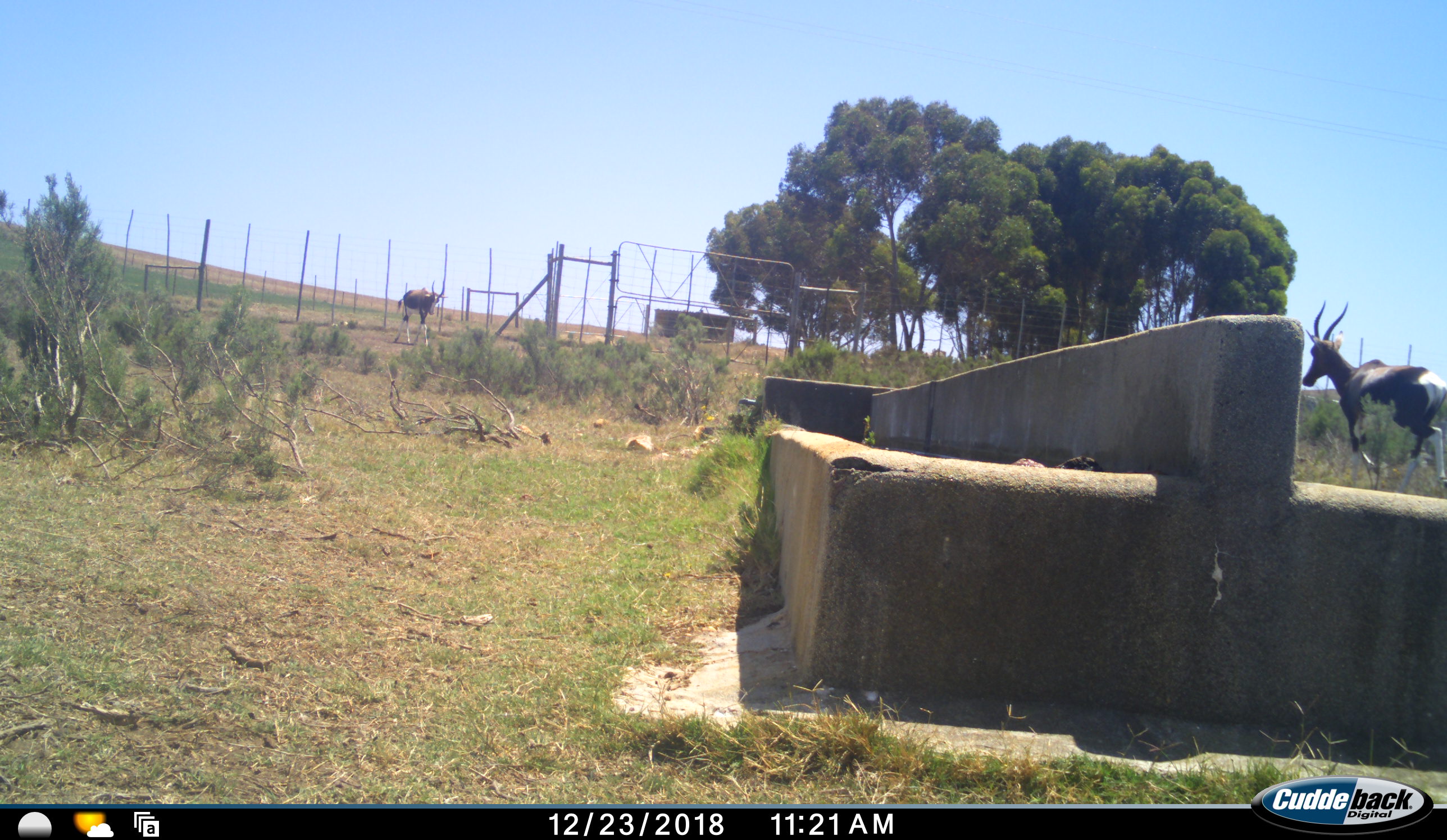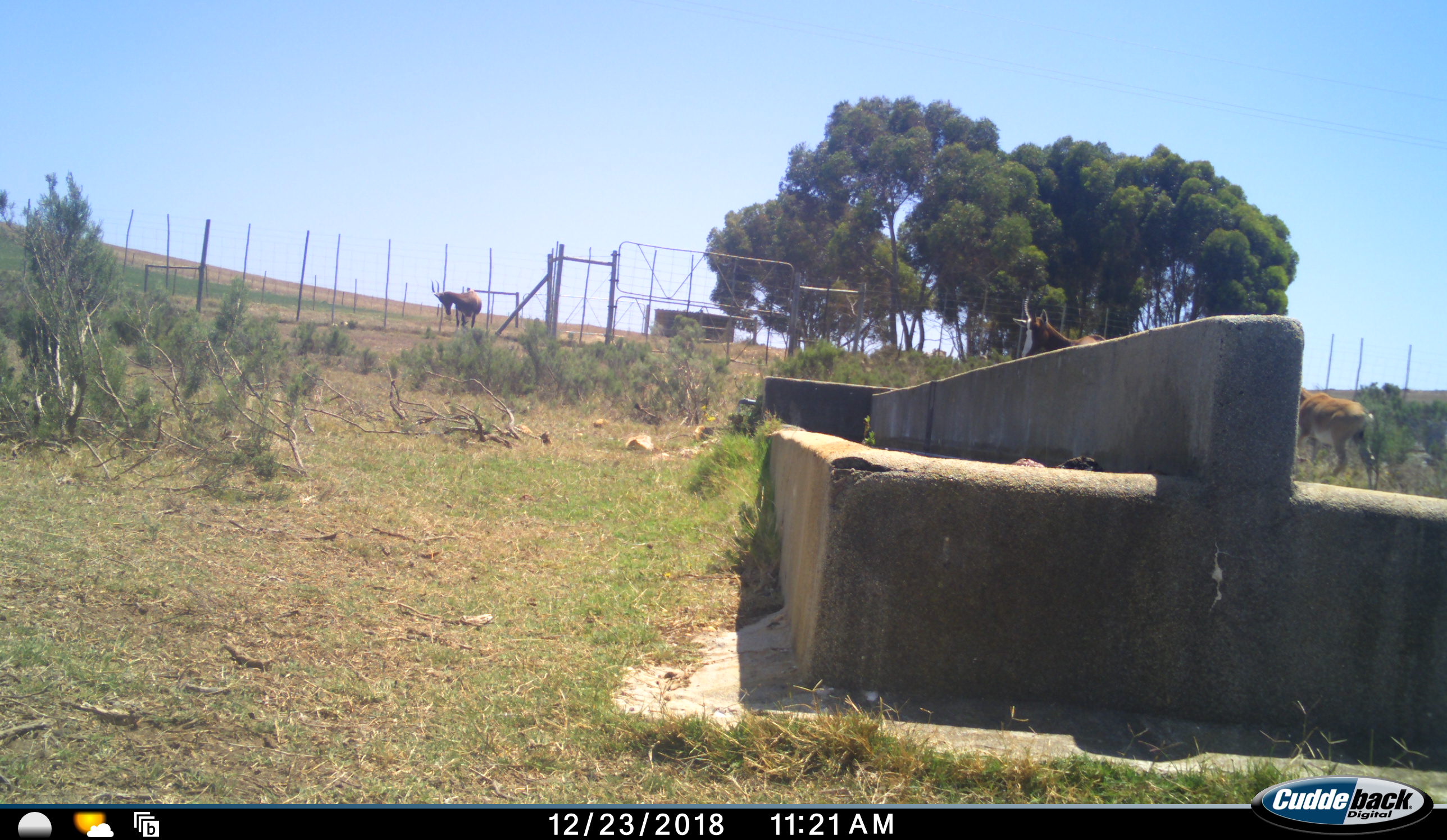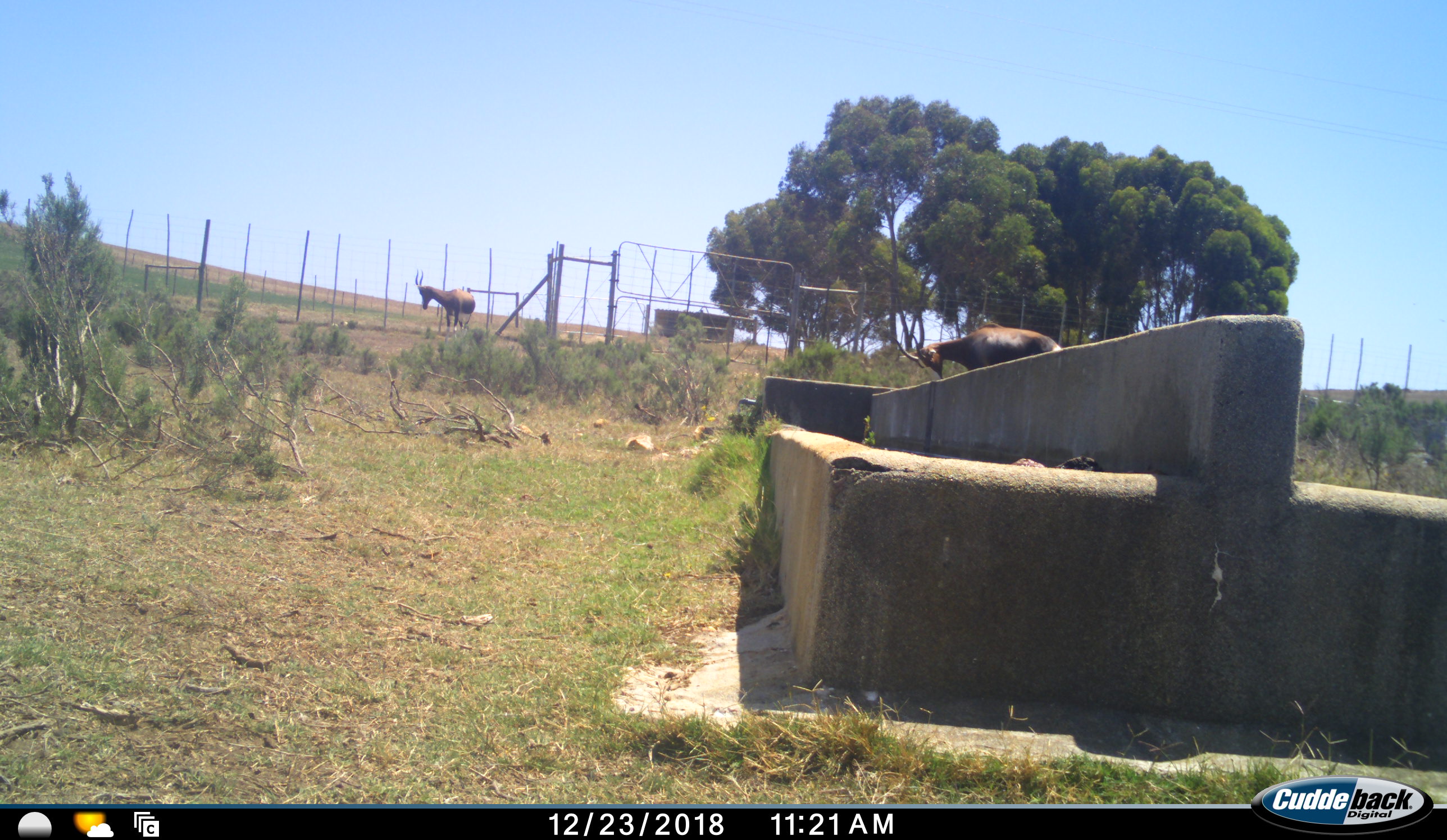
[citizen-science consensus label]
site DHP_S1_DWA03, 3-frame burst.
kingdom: Animalia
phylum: Chordata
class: Mammalia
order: Artiodactyla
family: Bovidae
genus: Damaliscus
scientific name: Damaliscus pygargus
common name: bontebok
Bontebok (Damaliscus pygargus), count 3. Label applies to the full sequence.